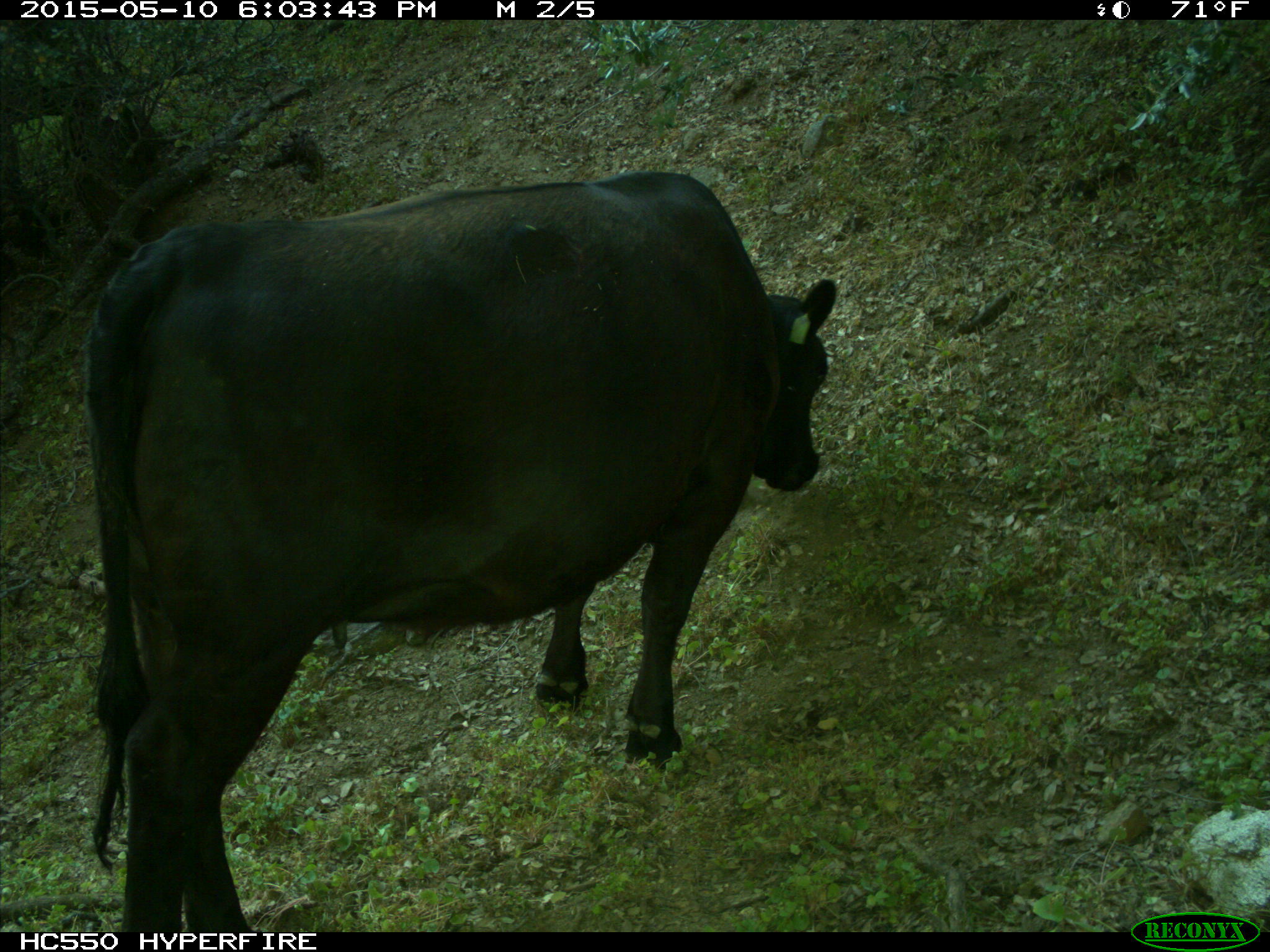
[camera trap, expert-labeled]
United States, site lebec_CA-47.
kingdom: Animalia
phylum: Chordata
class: Mammalia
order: Artiodactyla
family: Bovidae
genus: Bos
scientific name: Bos taurus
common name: domestic cow